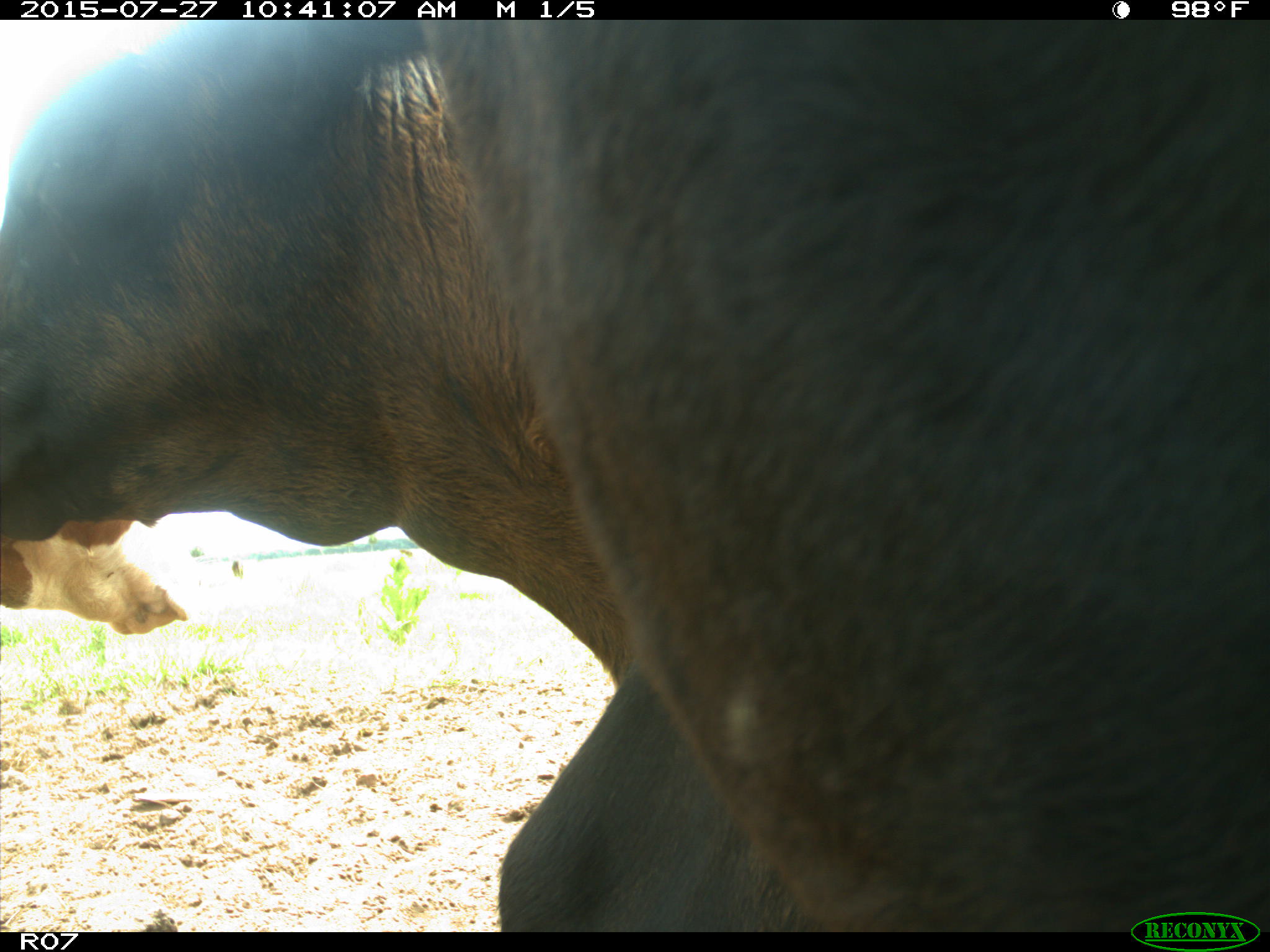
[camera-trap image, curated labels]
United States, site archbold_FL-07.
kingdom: Animalia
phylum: Chordata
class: Mammalia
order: Artiodactyla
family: Bovidae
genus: Bos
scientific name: Bos taurus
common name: domestic cow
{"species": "Bos taurus (domestic cow)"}